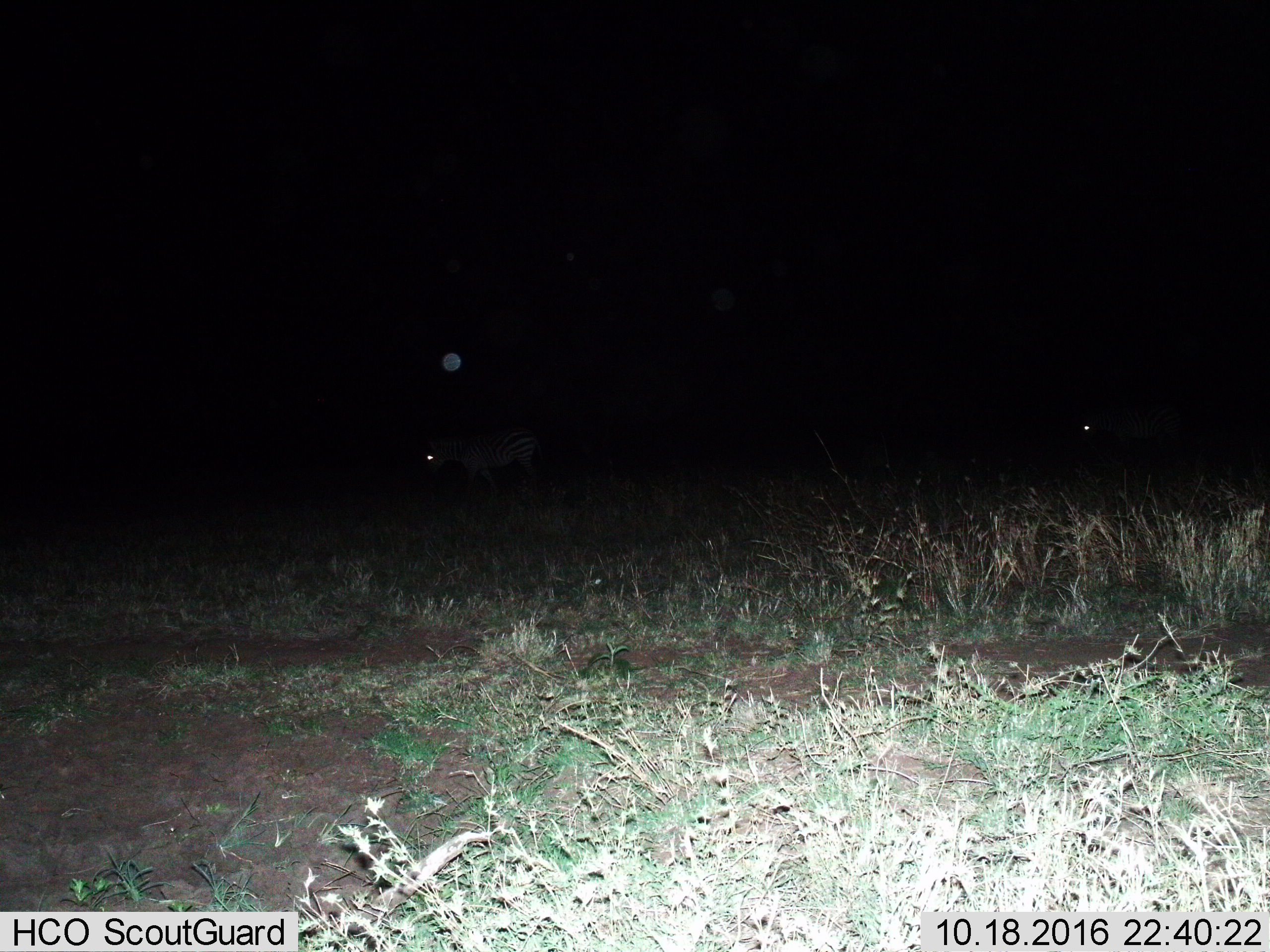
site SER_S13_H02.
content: unidentified animal